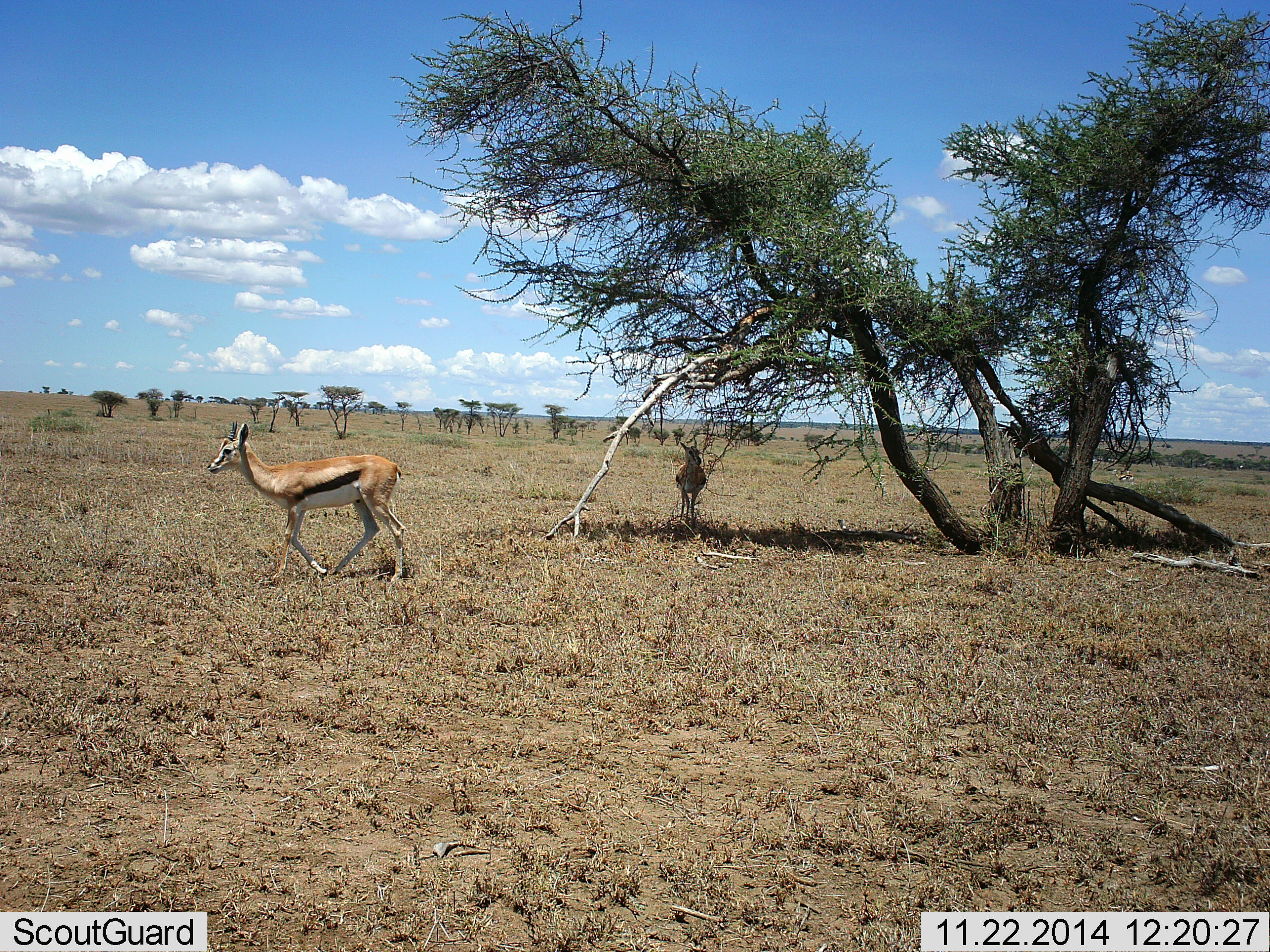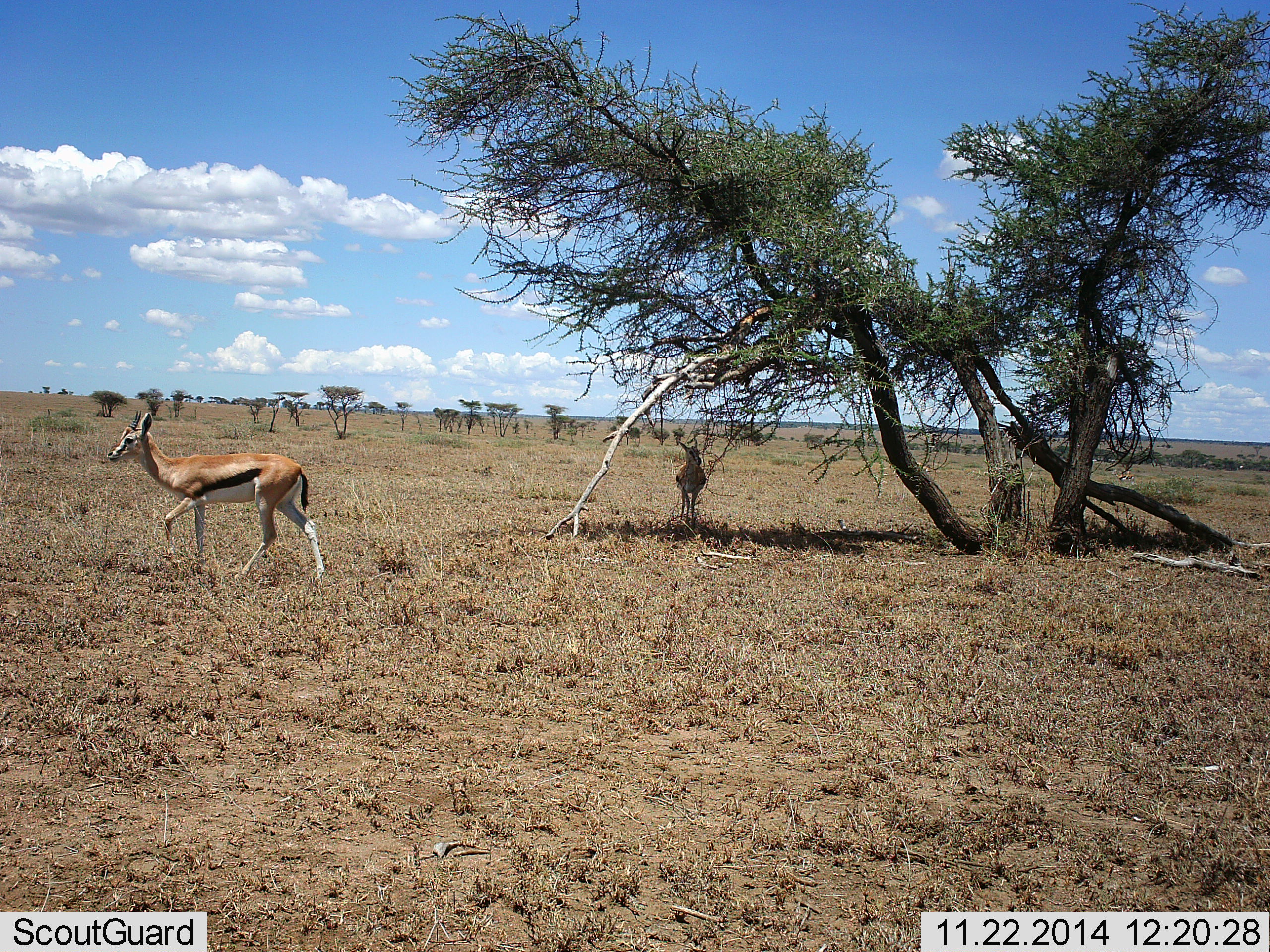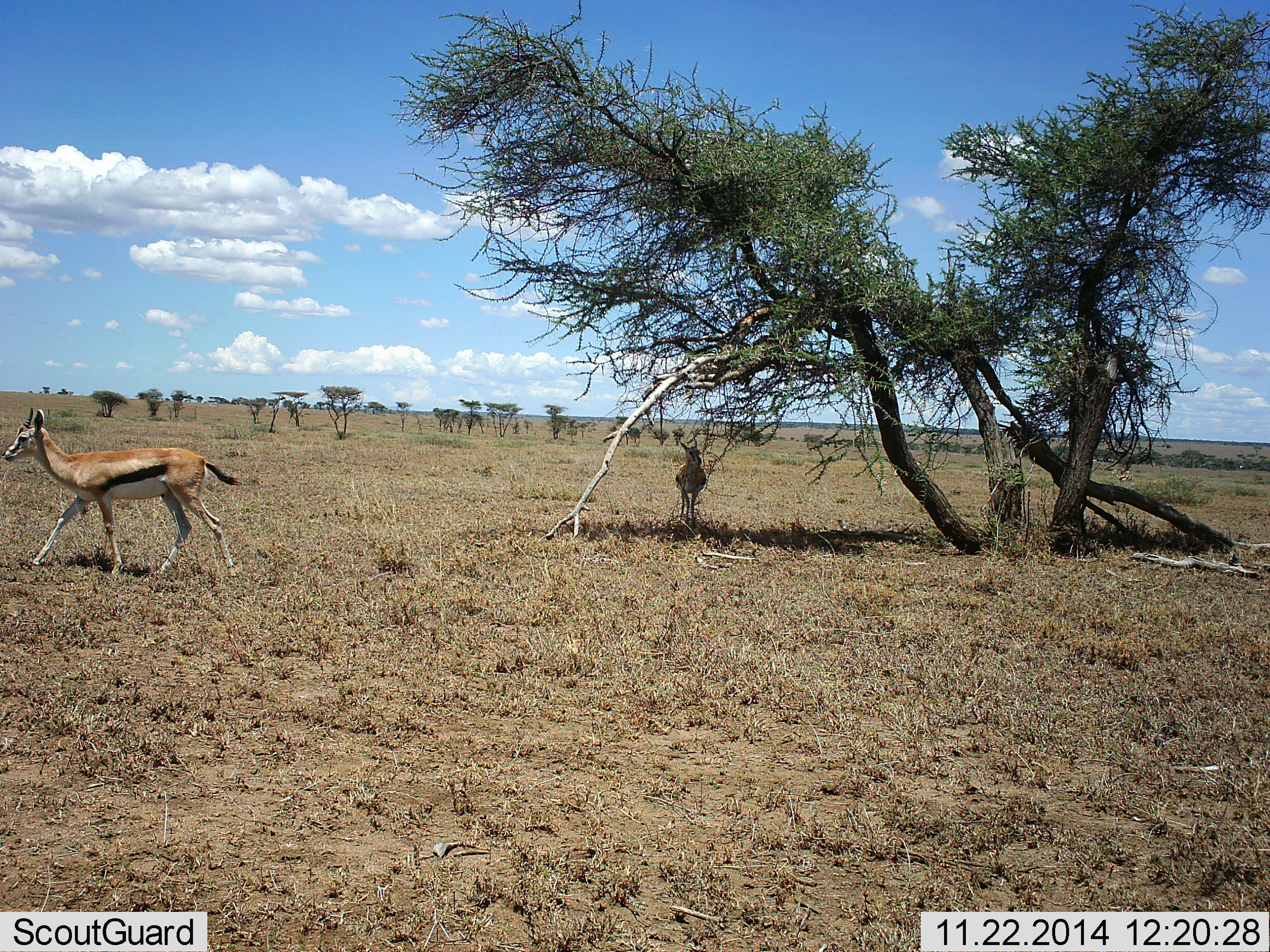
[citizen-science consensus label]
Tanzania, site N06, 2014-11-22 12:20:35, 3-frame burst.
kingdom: Animalia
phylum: Chordata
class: Mammalia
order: Artiodactyla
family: Bovidae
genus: Eudorcas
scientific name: Eudorcas thomsonii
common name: thomson's gazelle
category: gazellethomsons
Gazellethomsons (thomson's gazelle) (Eudorcas thomsonii), count 2. Behavior (volunteer vote fractions): standing 70%, resting 0%, moving 90%, interacting 0%. Young present (vote fraction): 0%. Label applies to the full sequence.